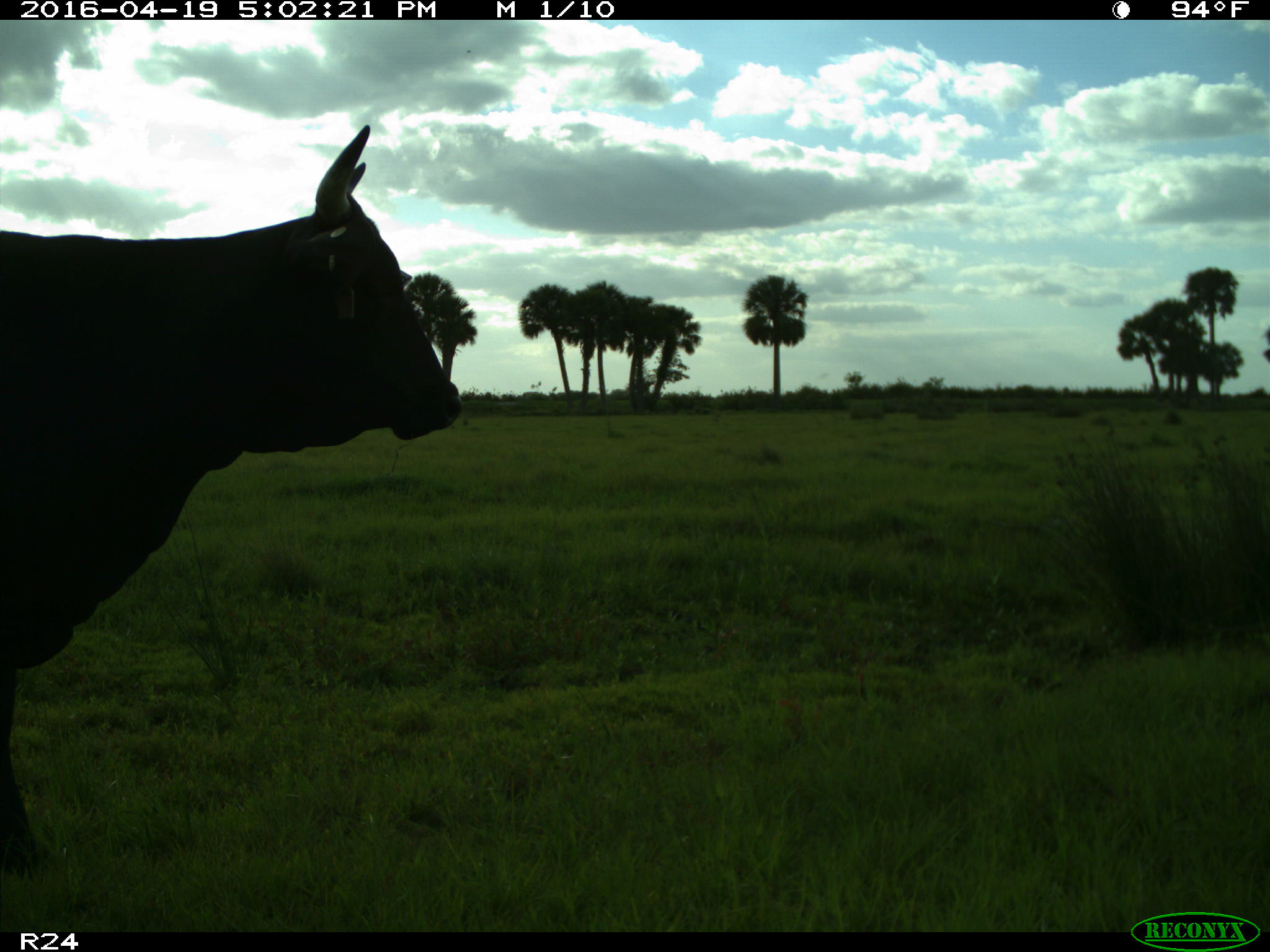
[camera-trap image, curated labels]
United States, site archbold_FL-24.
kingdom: Animalia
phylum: Chordata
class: Mammalia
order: Artiodactyla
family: Bovidae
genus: Bos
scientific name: Bos taurus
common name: domestic cow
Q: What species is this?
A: Bos taurus (domestic cow).